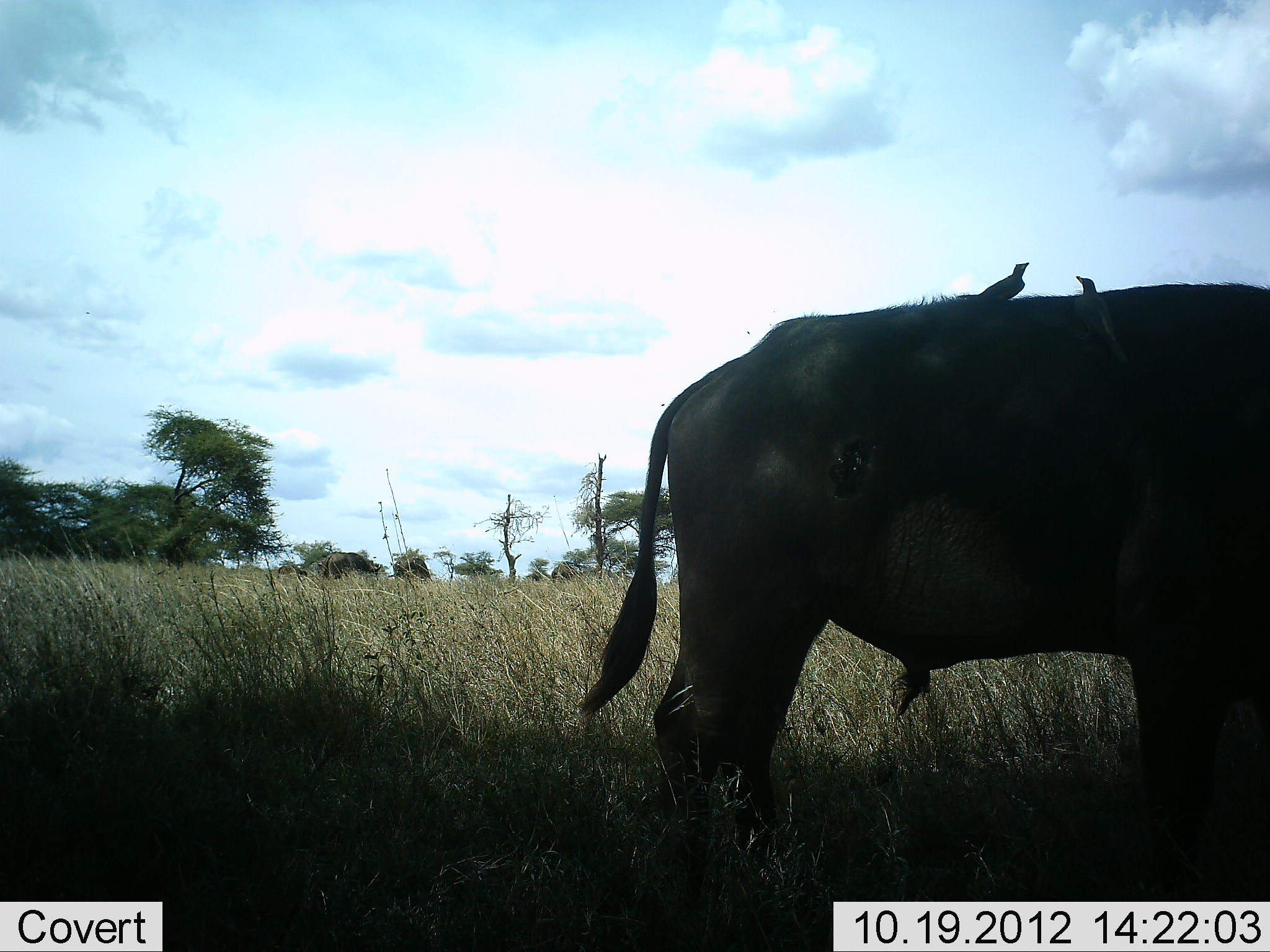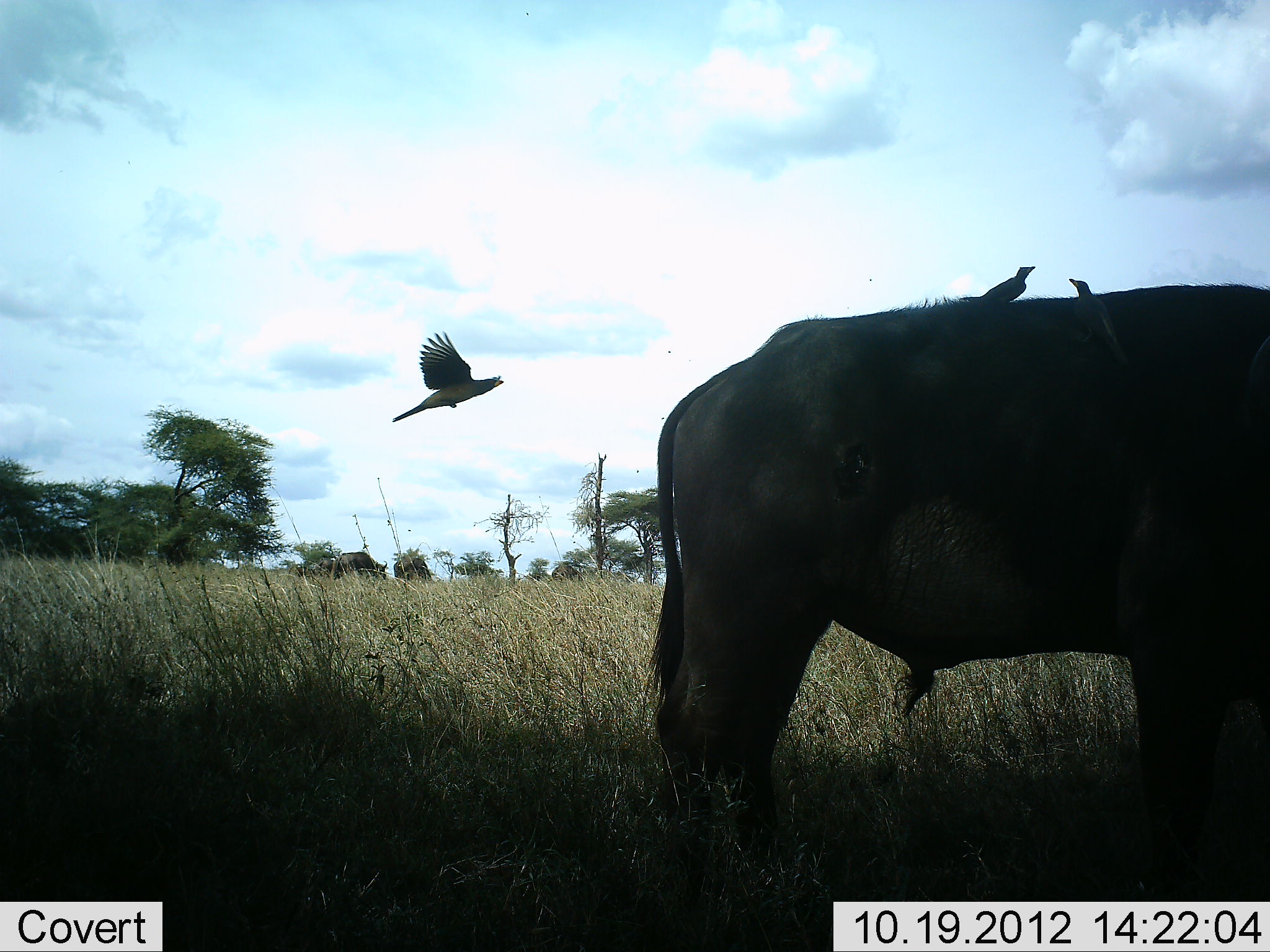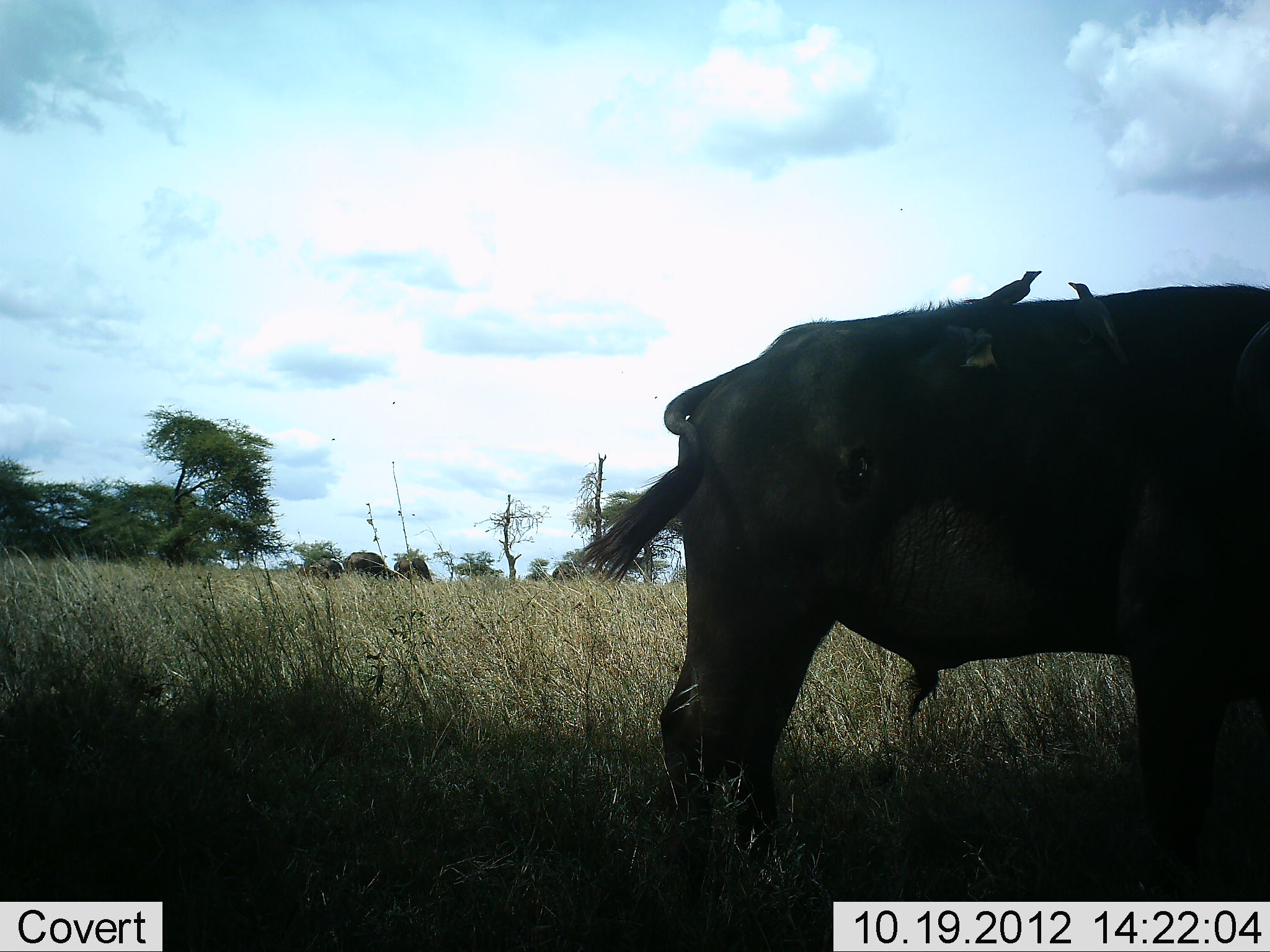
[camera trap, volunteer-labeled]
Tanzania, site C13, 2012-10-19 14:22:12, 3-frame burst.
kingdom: Animalia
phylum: Chordata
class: Mammalia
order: Artiodactyla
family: Bovidae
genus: Syncerus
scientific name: Syncerus caffer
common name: cape buffalo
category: buffalo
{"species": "buffalo (cape buffalo) (Syncerus caffer)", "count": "1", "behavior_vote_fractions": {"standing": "90%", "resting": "0%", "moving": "0%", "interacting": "0%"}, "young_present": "0%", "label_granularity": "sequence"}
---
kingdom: Animalia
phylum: Chordata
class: Aves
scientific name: Aves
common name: bird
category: otherbird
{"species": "otherbird (bird) (Aves)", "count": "3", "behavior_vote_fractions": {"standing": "38%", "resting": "69%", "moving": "85%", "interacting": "15%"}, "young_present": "0%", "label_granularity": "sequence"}